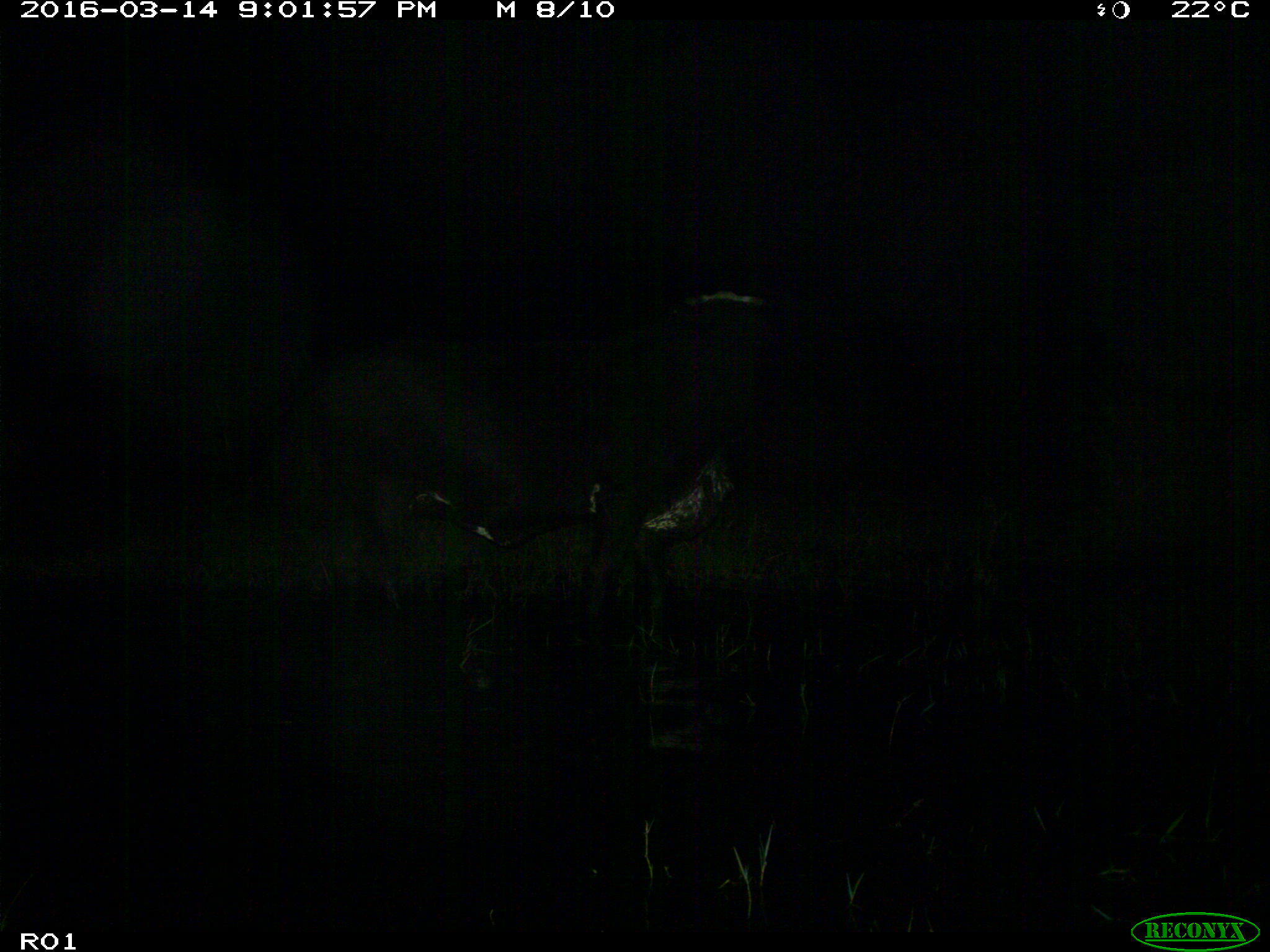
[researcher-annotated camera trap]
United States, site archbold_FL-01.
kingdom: Animalia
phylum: Chordata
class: Mammalia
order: Artiodactyla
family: Bovidae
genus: Bos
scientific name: Bos taurus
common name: domestic cow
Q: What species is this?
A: Bos taurus (domestic cow).